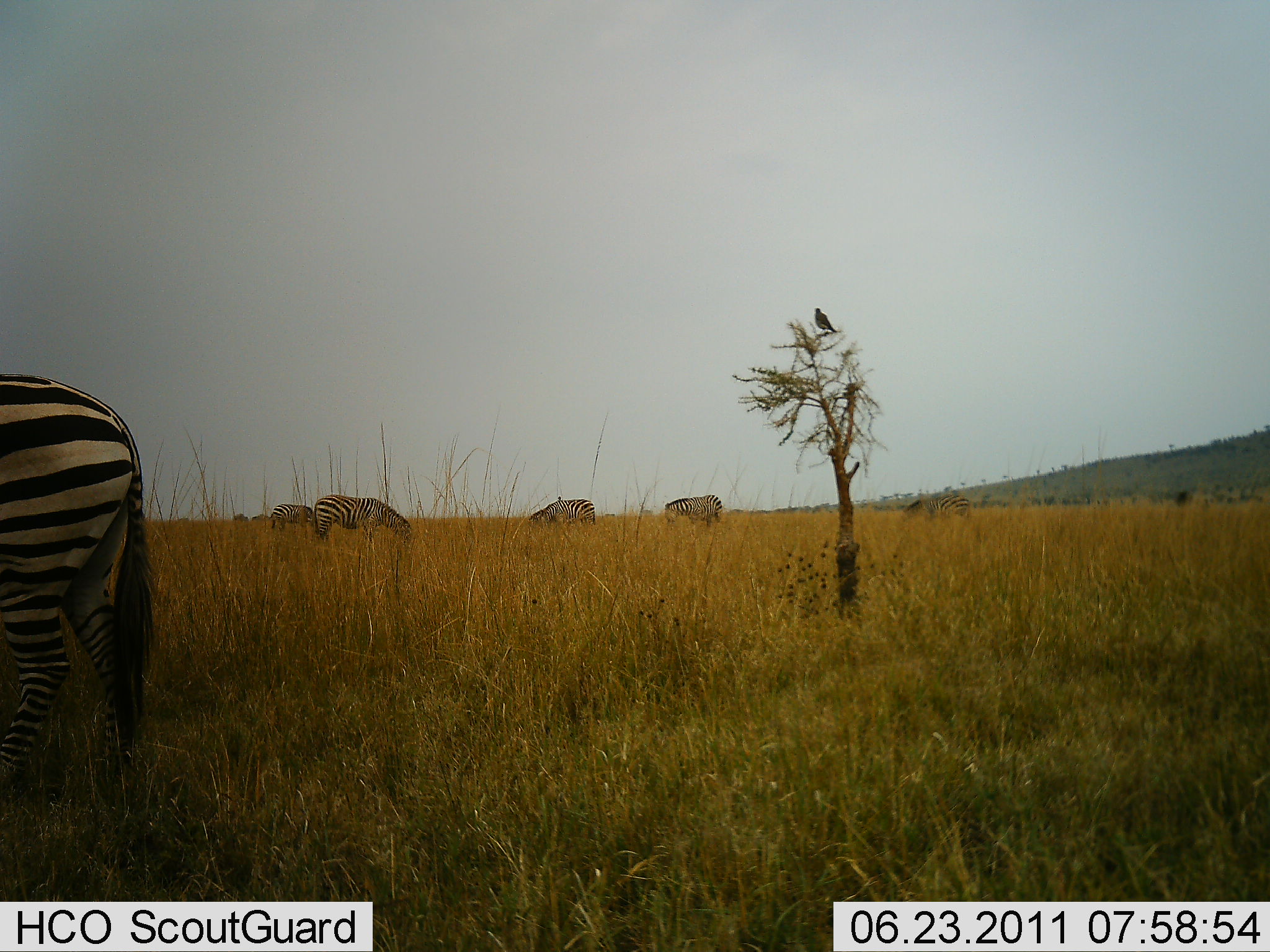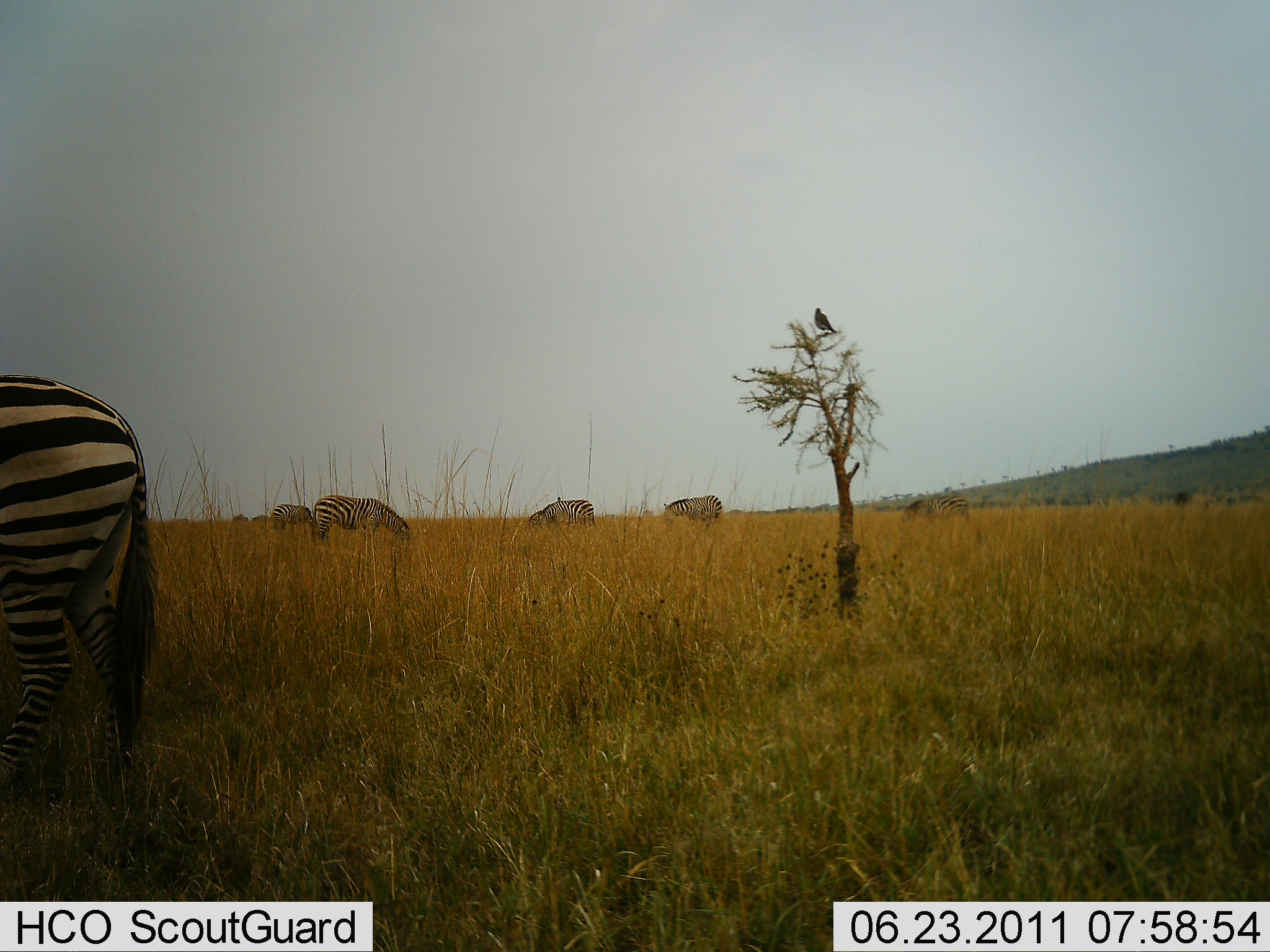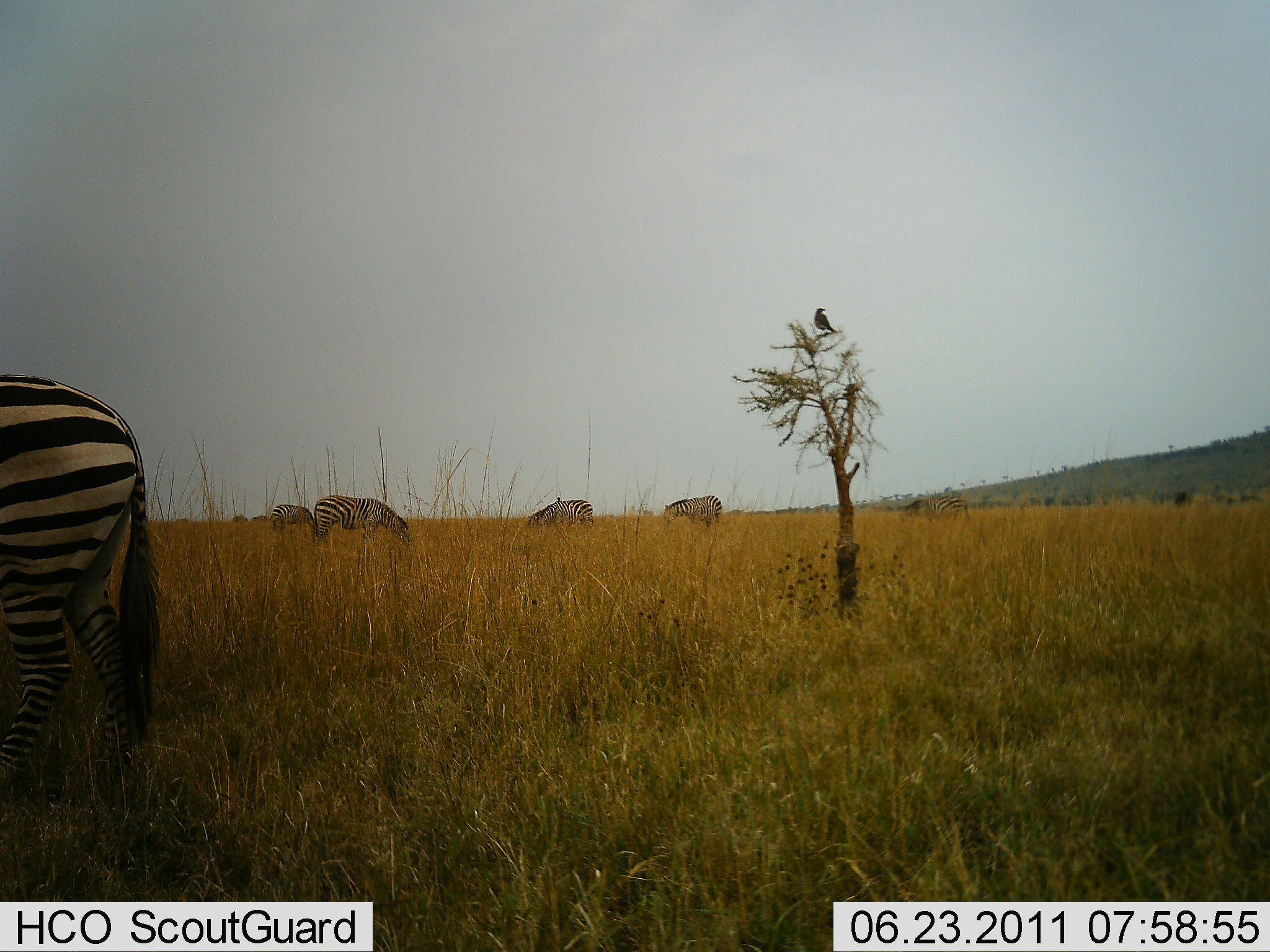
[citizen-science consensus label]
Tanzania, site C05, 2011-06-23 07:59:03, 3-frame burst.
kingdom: Animalia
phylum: Chordata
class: Aves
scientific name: Aves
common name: bird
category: otherbird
Otherbird (bird) (Aves), count 1. Behavior (volunteer vote fractions): standing 67%, resting 33%, moving 0%, interacting 0%. Young present (vote fraction): 0%. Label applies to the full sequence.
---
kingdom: Animalia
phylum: Chordata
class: Mammalia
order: Perissodactyla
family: Equidae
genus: Equus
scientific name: Equus quagga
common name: plains zebra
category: zebra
Zebra (plains zebra) (Equus quagga), count 6. Behavior (volunteer vote fractions): standing 30%, resting 0%, moving 4%, interacting 0%. Young present (vote fraction): 4%. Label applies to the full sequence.